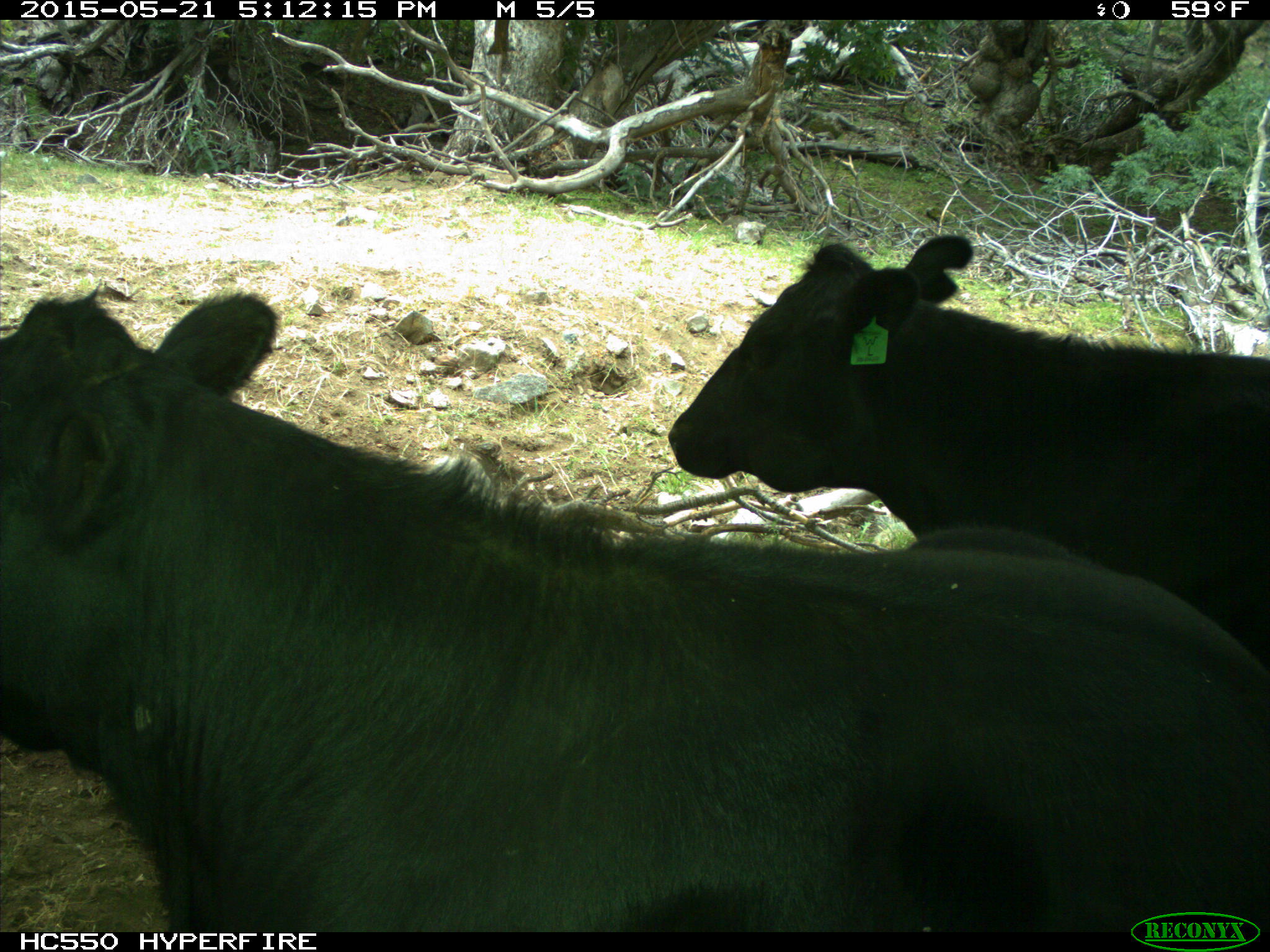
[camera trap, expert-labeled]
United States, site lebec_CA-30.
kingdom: Animalia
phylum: Chordata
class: Mammalia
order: Artiodactyla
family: Bovidae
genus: Bos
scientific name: Bos taurus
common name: domestic cow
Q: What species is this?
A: Bos taurus (domestic cow).